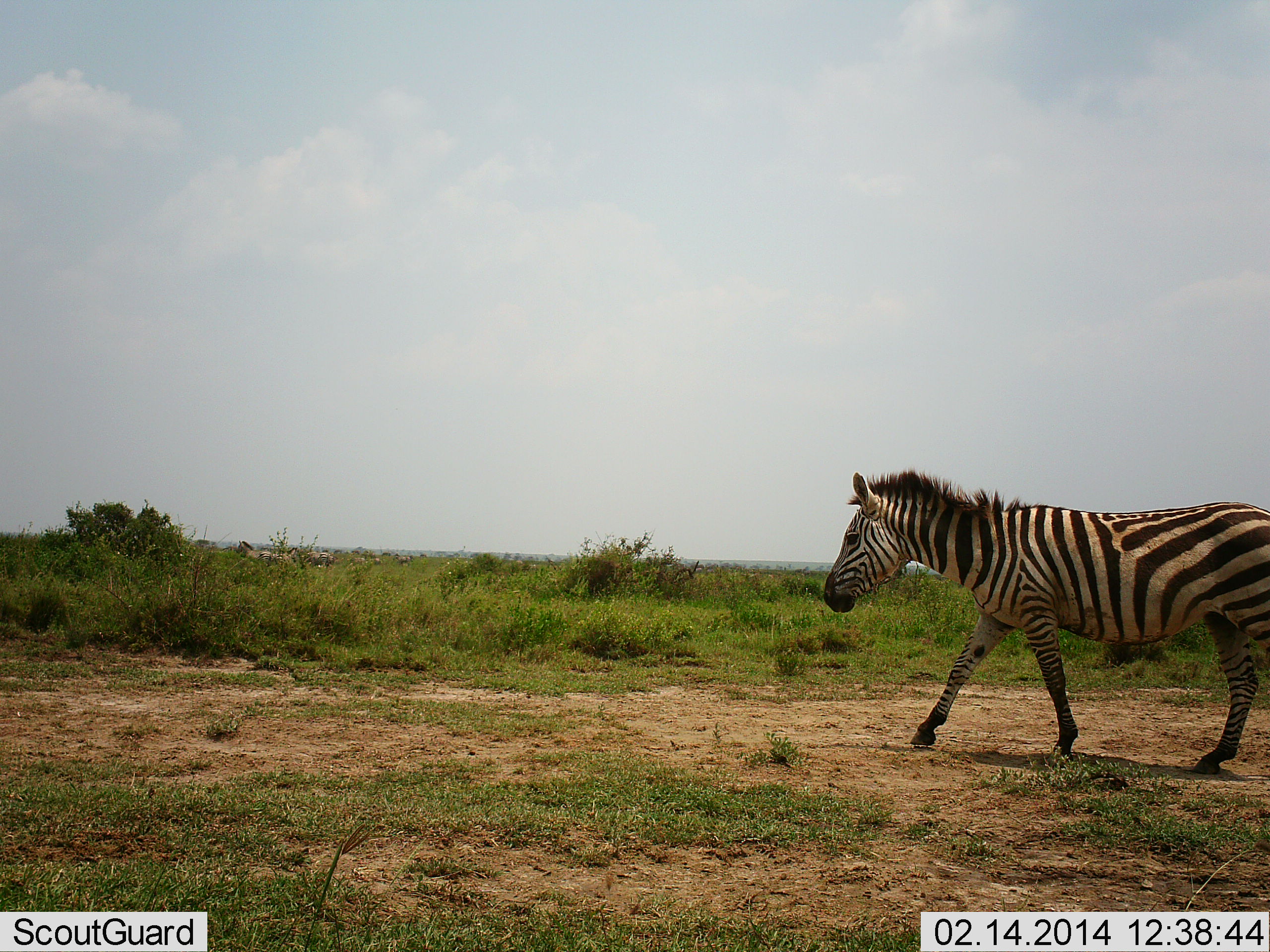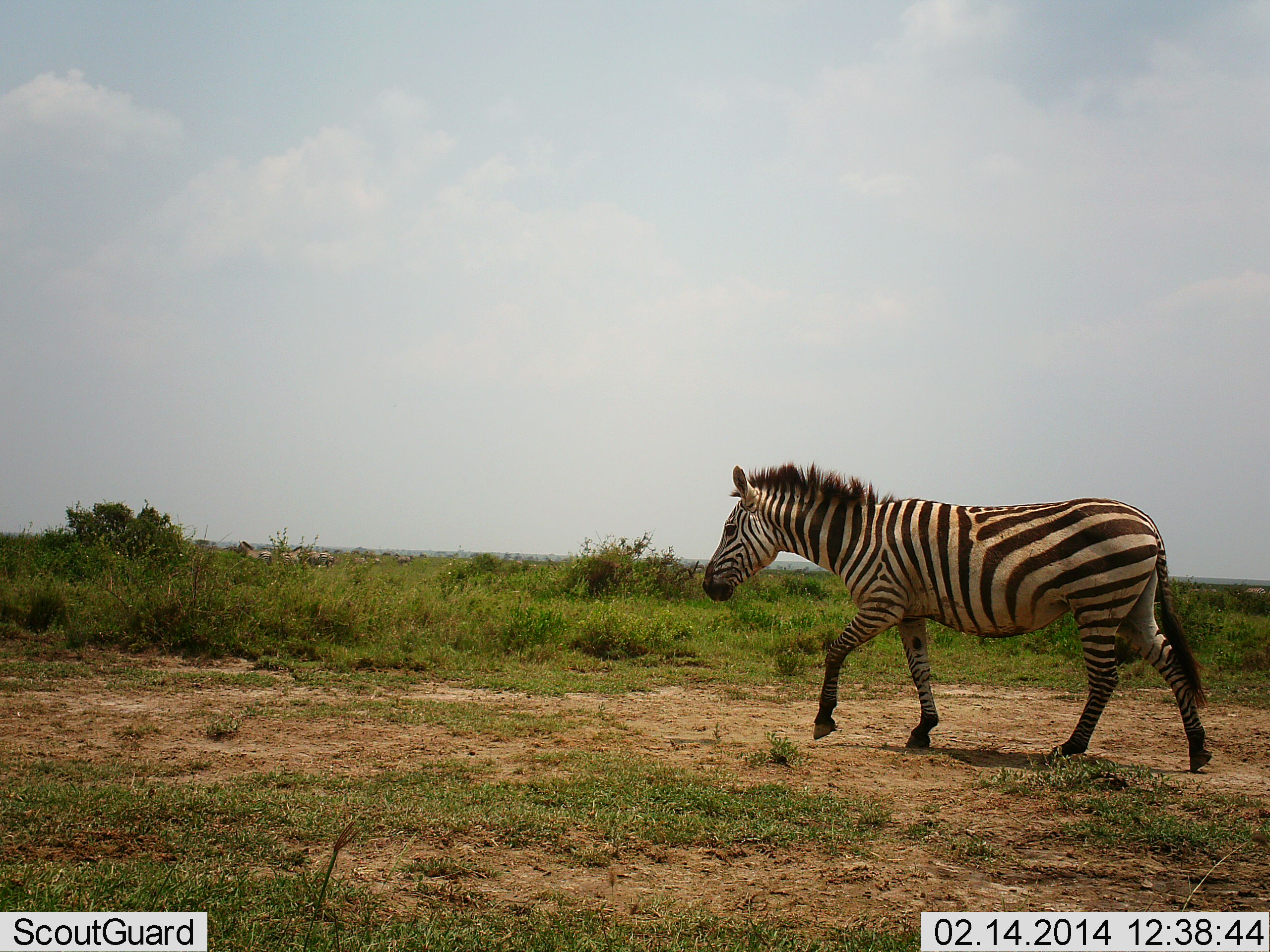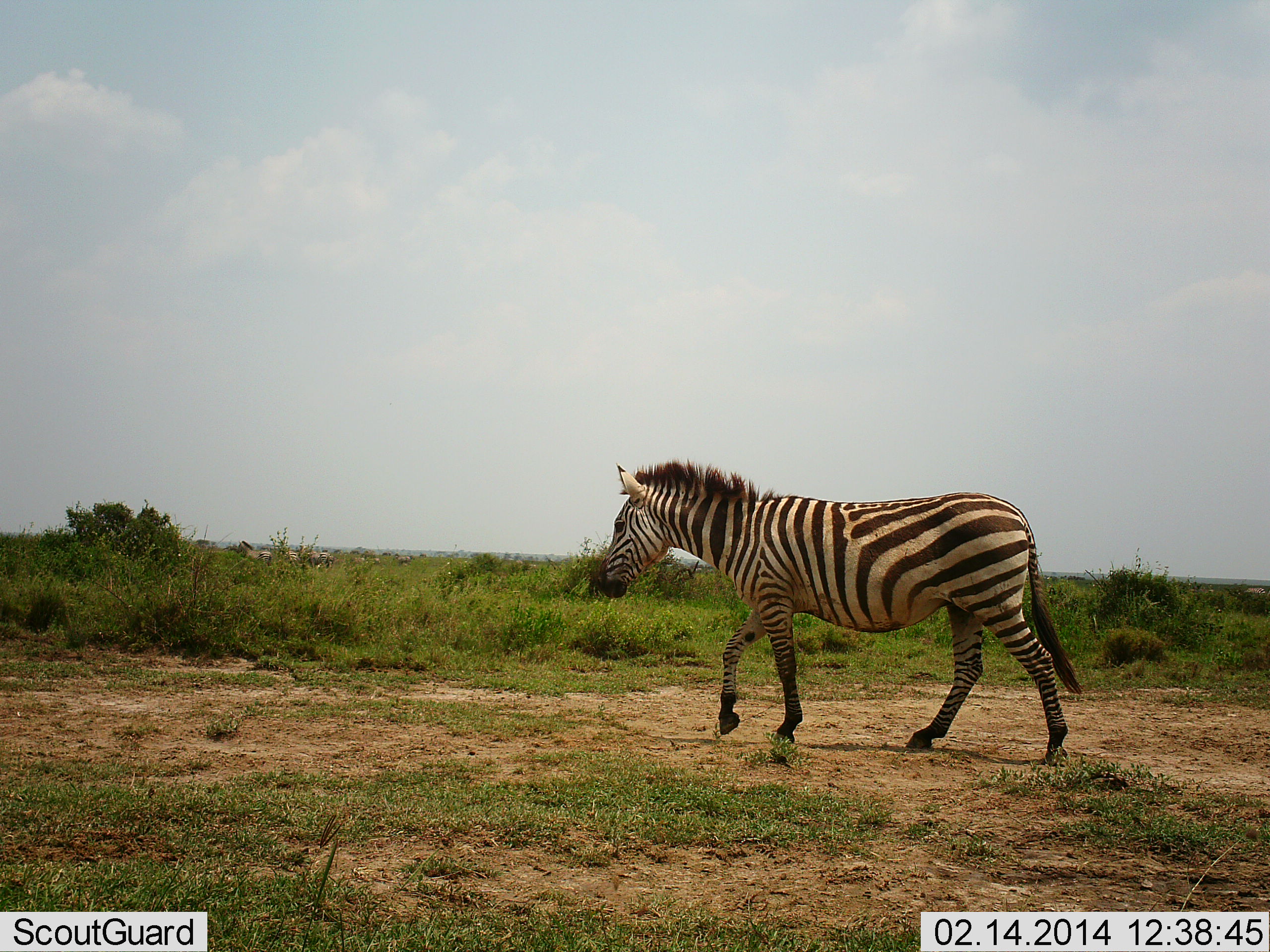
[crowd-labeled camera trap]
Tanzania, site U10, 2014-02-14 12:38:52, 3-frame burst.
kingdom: Animalia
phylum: Chordata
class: Mammalia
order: Perissodactyla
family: Equidae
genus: Equus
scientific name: Equus quagga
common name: plains zebra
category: zebra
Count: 1.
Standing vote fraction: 20%.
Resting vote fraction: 0%.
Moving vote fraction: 100%.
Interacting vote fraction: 0%.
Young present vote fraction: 0%.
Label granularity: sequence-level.